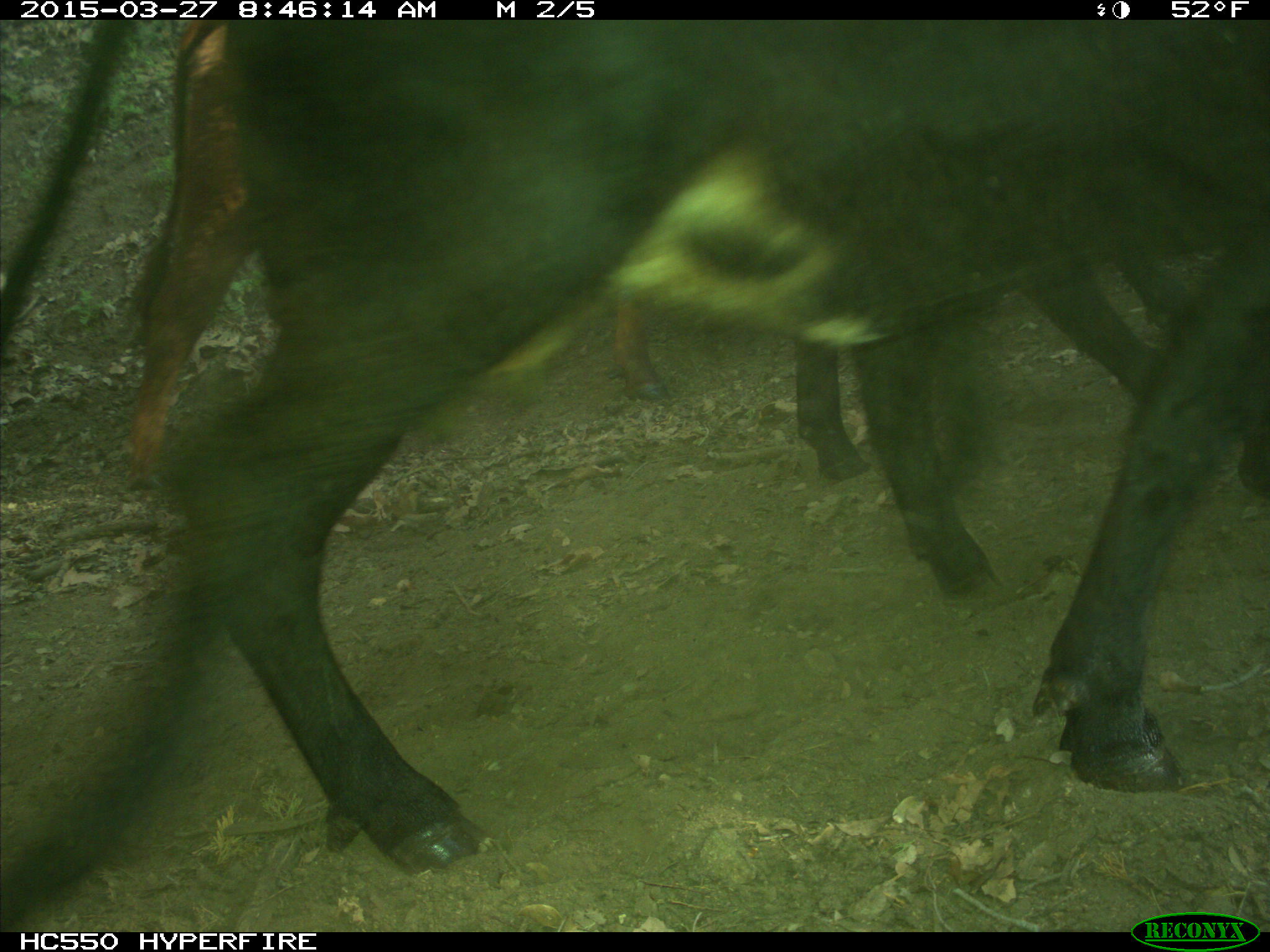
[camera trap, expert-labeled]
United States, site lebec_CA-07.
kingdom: Animalia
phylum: Chordata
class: Mammalia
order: Artiodactyla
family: Bovidae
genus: Bos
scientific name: Bos taurus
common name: domestic cow